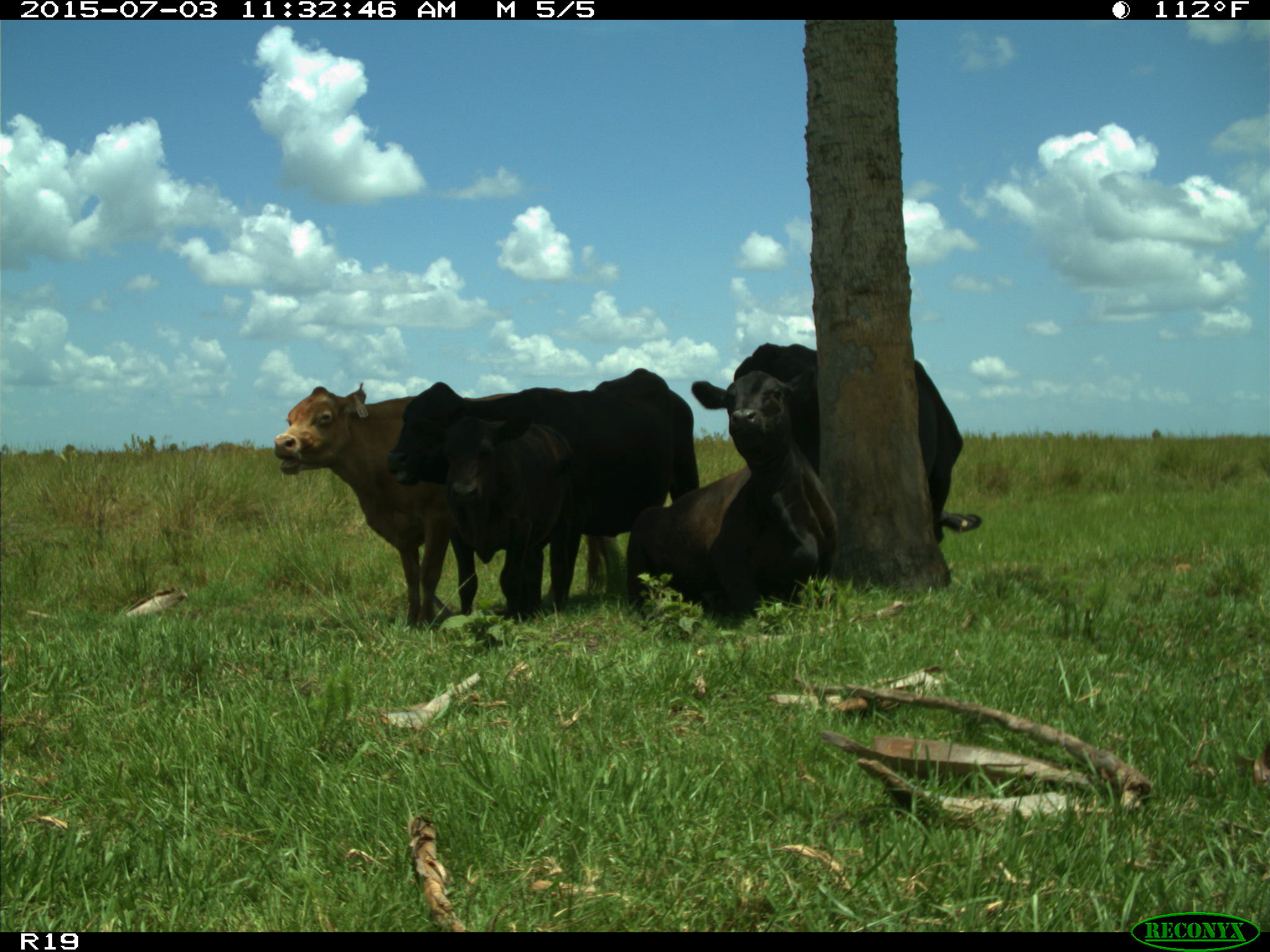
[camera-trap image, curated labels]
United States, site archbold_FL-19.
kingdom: Animalia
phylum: Chordata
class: Mammalia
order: Artiodactyla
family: Bovidae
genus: Bos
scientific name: Bos taurus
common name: domestic cow